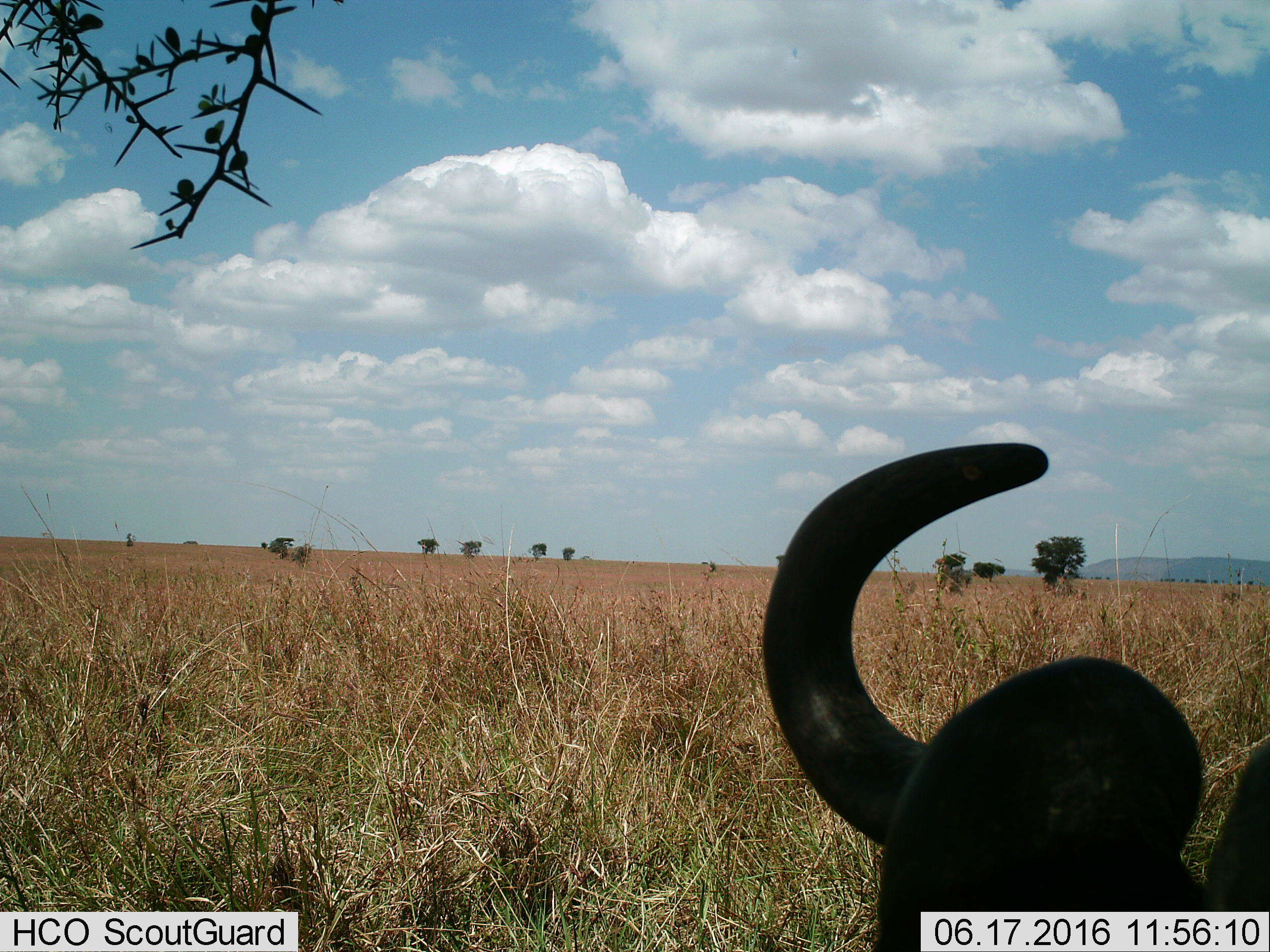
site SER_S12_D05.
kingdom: Animalia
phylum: Chordata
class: Mammalia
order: Artiodactyla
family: Bovidae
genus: Connochaetes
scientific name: Connochaetes taurinus taurinus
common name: blue wildebeest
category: wildebeestblue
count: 1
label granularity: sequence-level